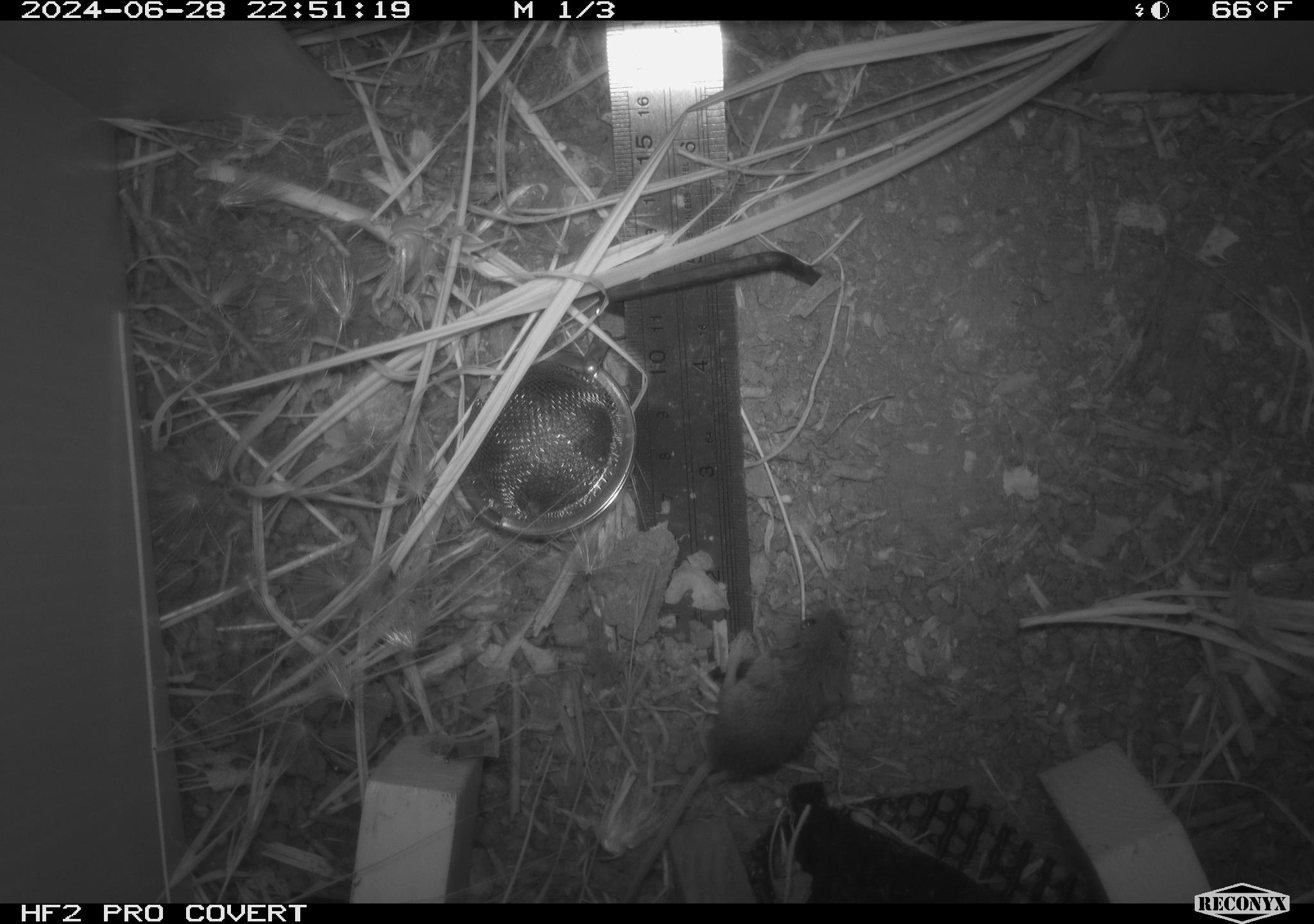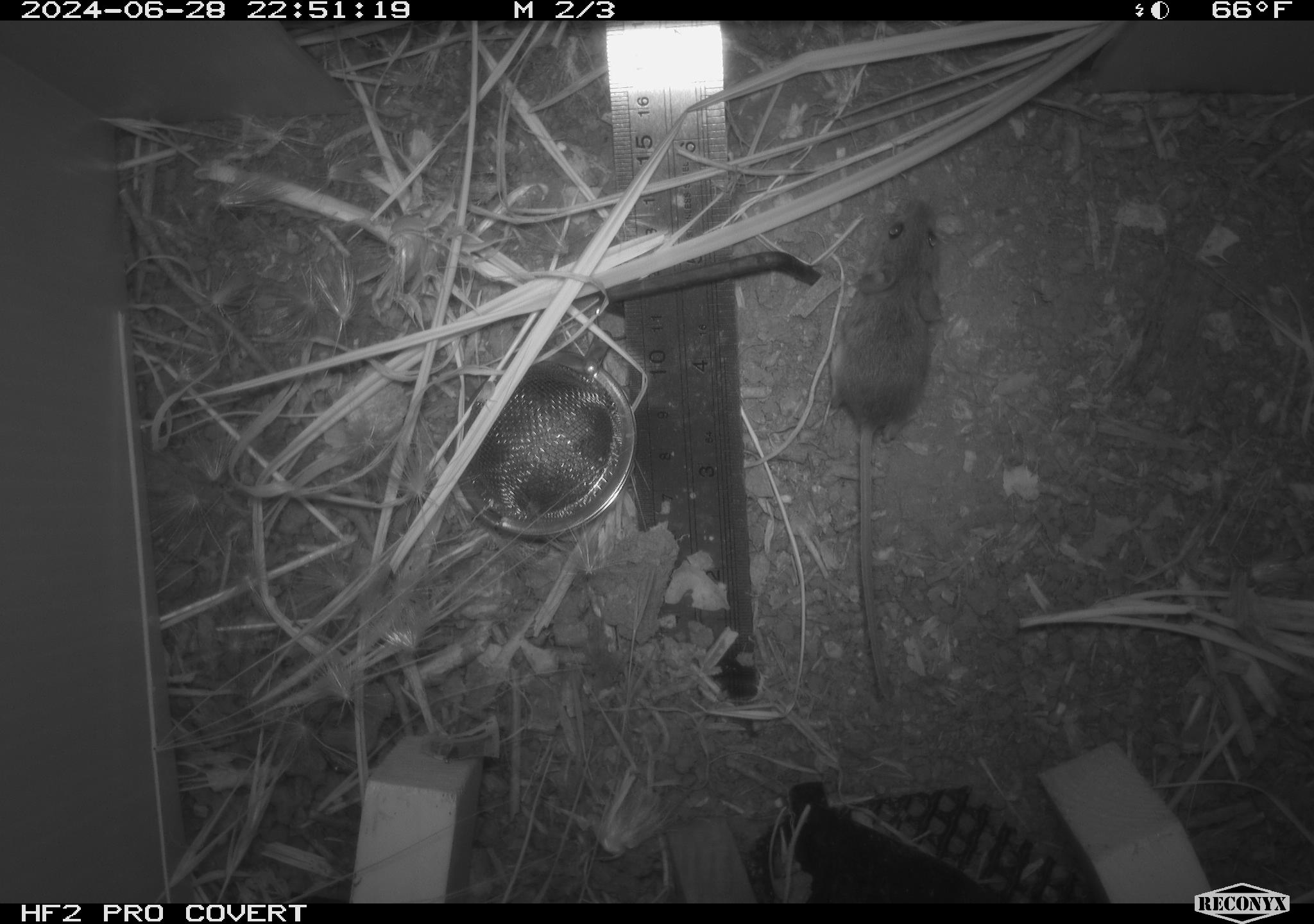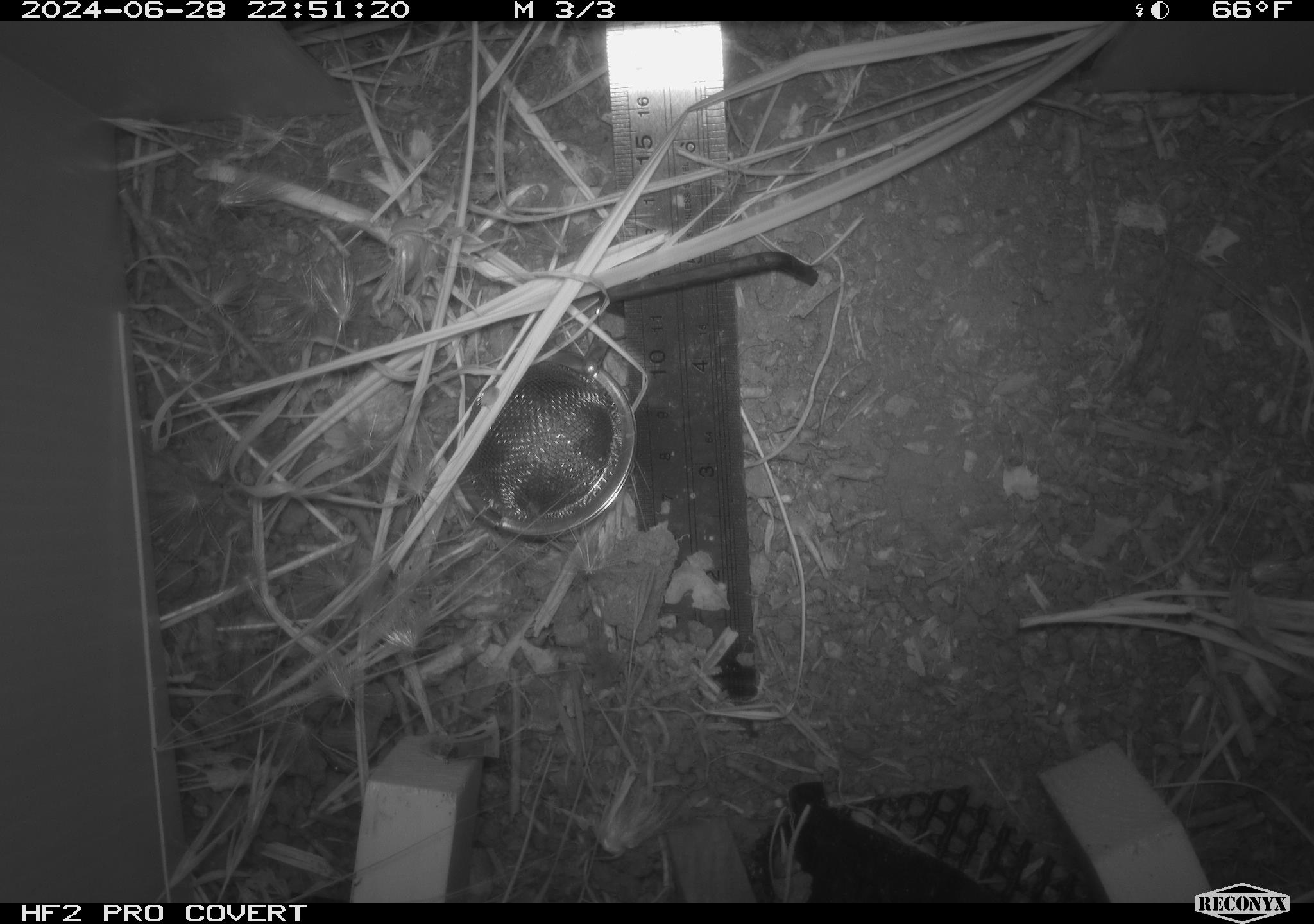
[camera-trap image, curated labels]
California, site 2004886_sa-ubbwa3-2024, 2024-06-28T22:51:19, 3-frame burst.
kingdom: Animalia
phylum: Chordata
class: Mammalia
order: Rodentia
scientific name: Rodentia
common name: mouse species